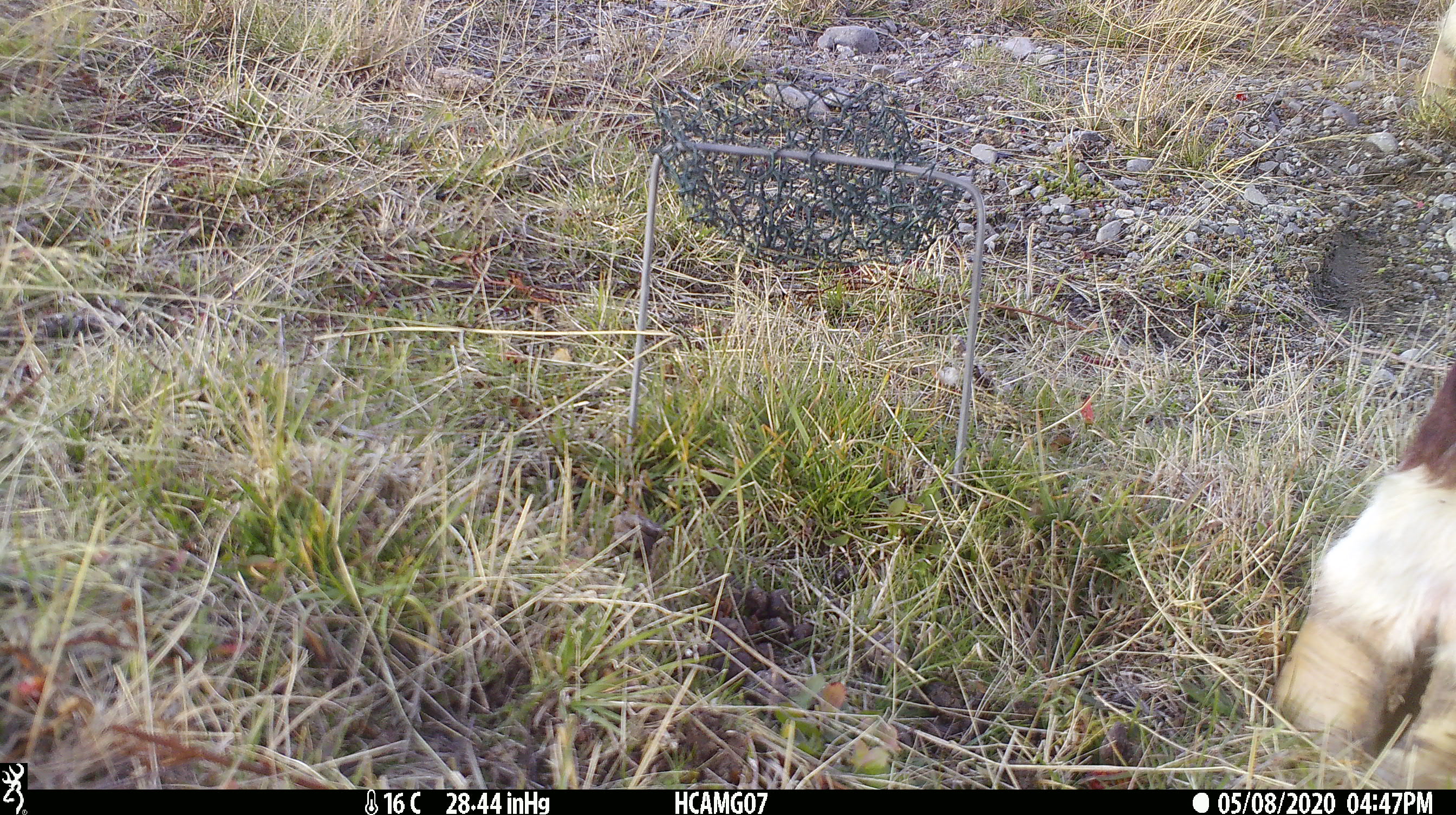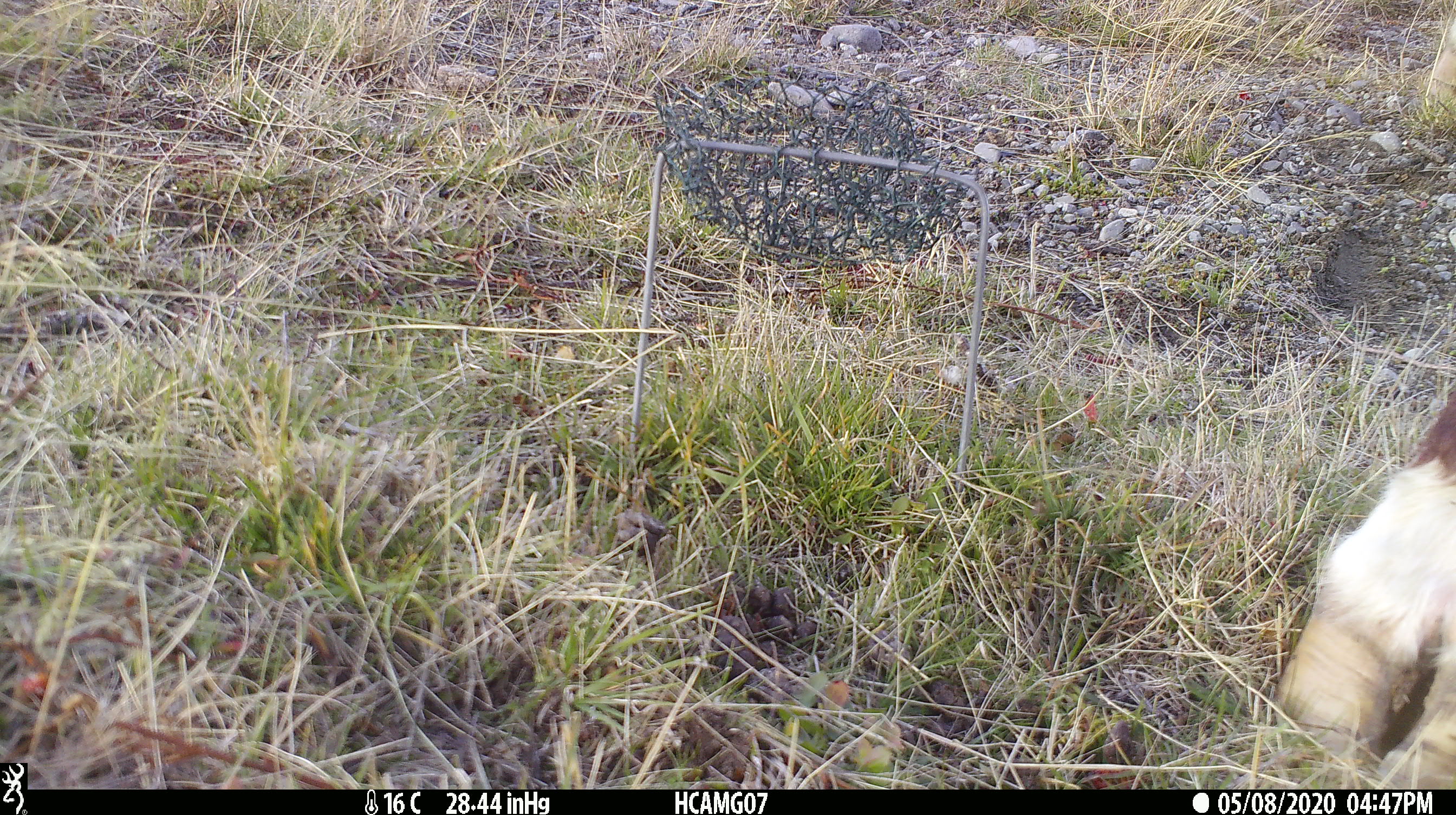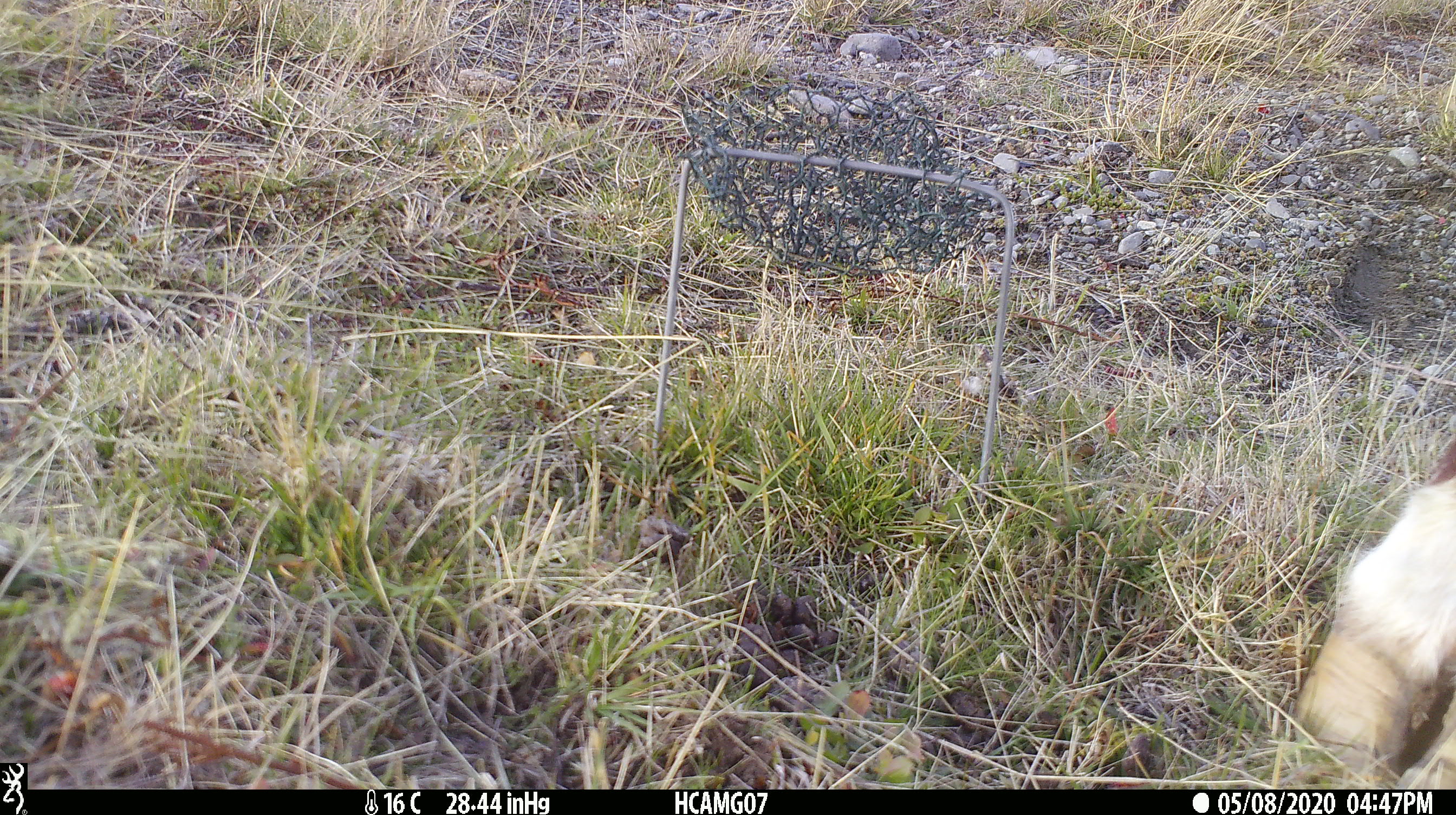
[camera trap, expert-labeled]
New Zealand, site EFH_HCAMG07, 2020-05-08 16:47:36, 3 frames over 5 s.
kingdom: Animalia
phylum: Chordata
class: Mammalia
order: Artiodactyla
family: Bovidae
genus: Bos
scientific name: Bos taurus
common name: domestic cow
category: cow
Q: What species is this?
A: Cow (domestic cow) (Bos taurus).